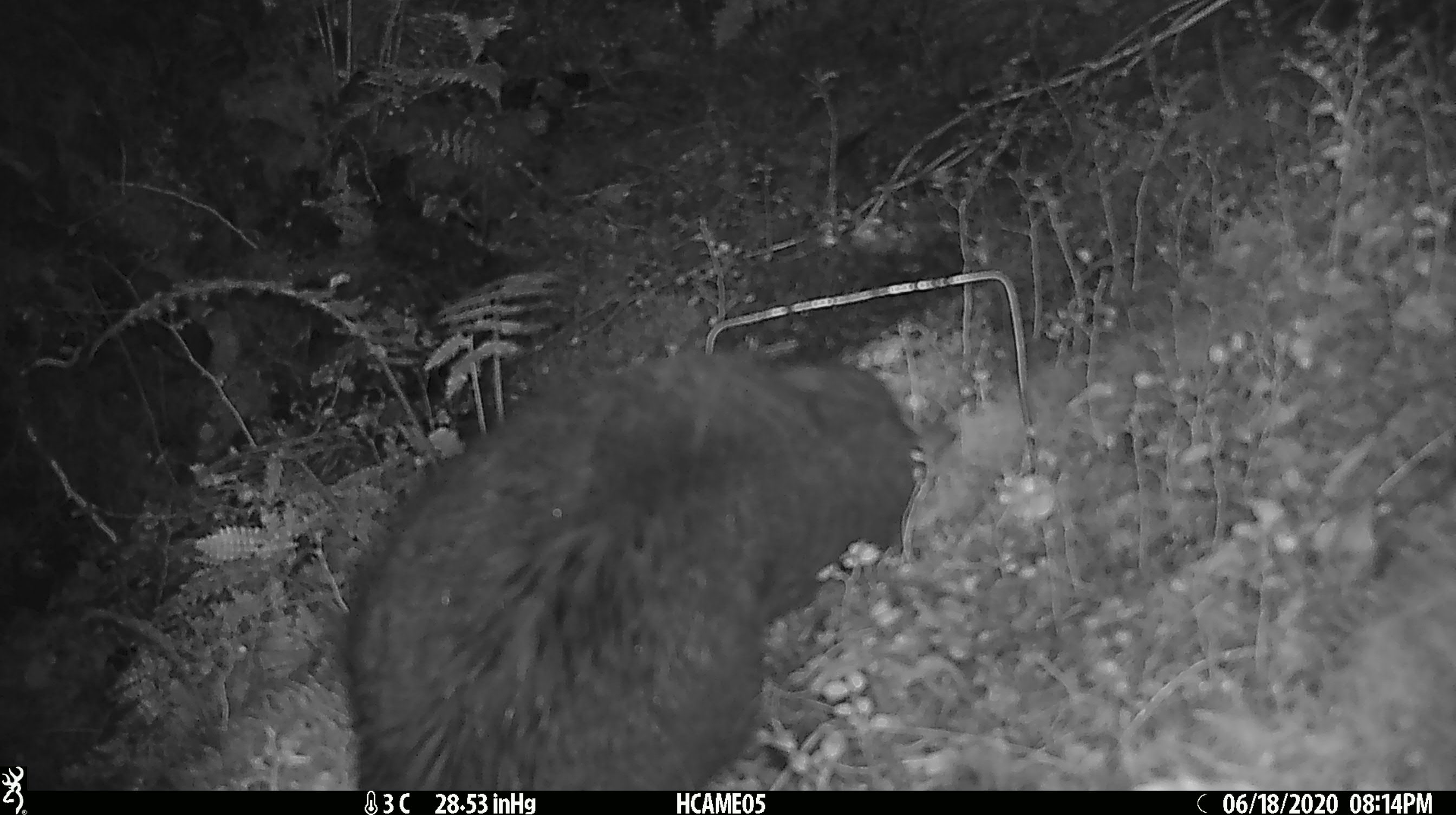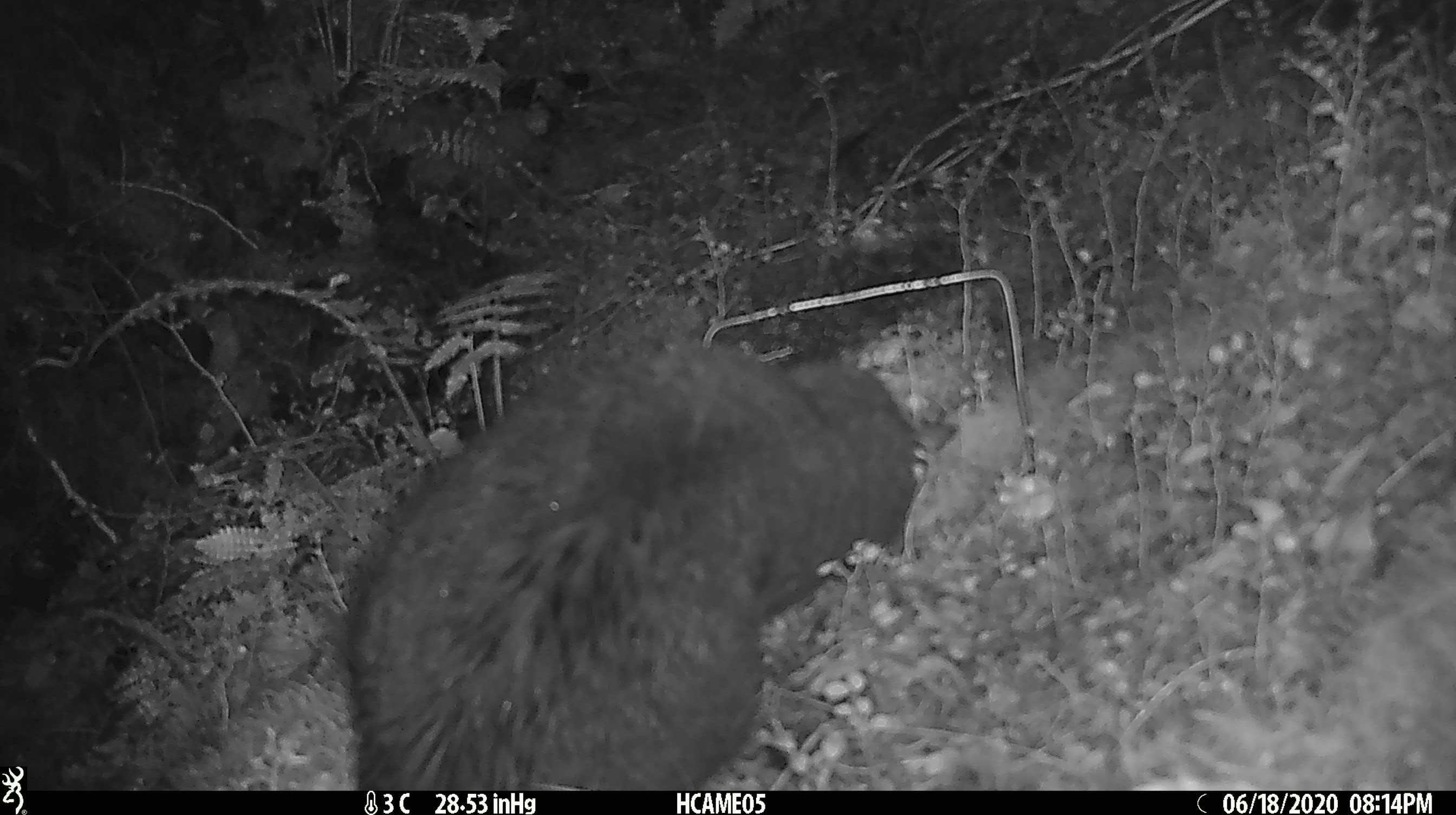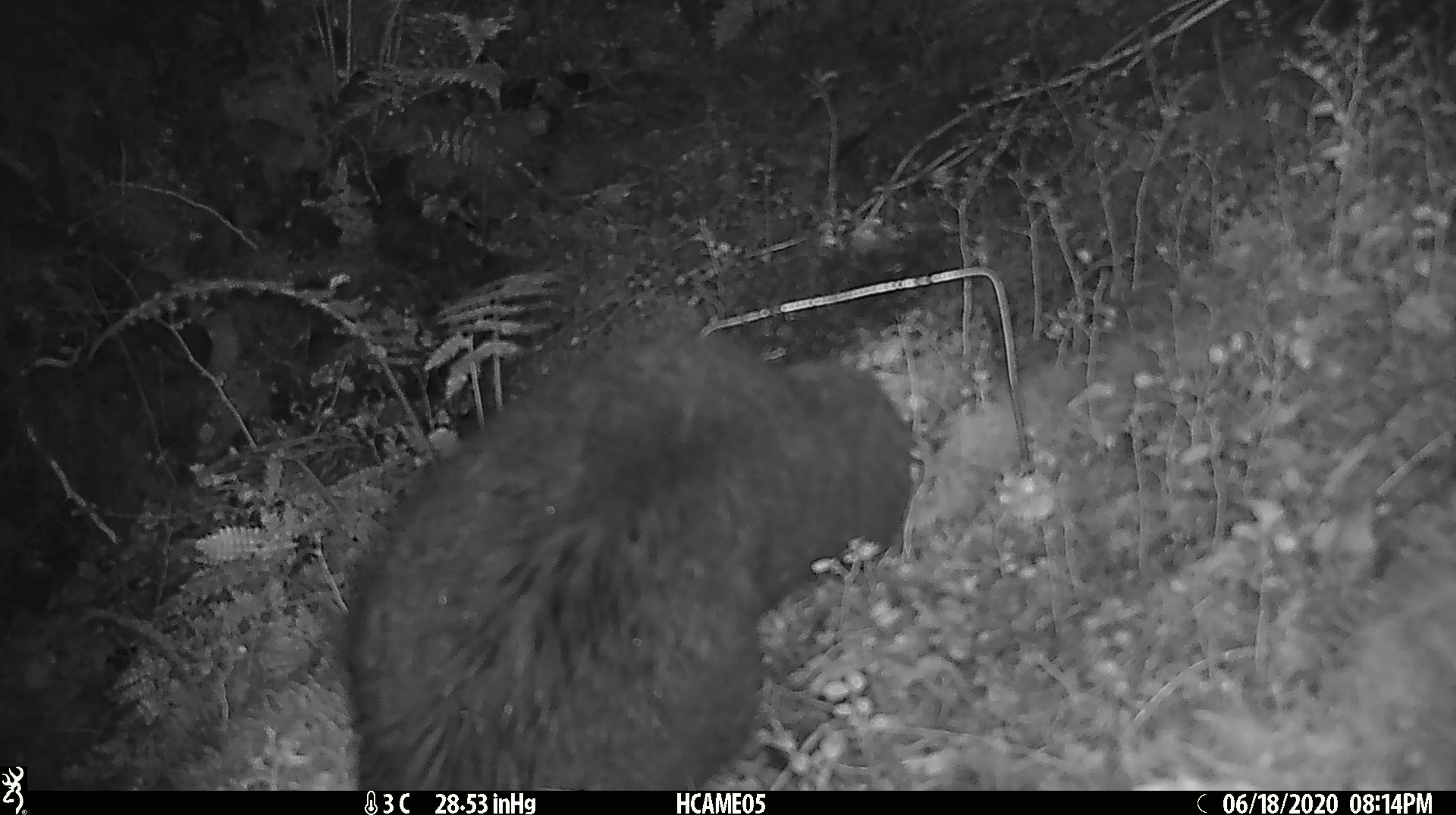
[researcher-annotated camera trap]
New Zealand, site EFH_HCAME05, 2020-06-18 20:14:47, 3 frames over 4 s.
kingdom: Animalia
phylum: Chordata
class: Mammalia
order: Carnivora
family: Felidae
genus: Felis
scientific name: Felis catus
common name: domestic cat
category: cat